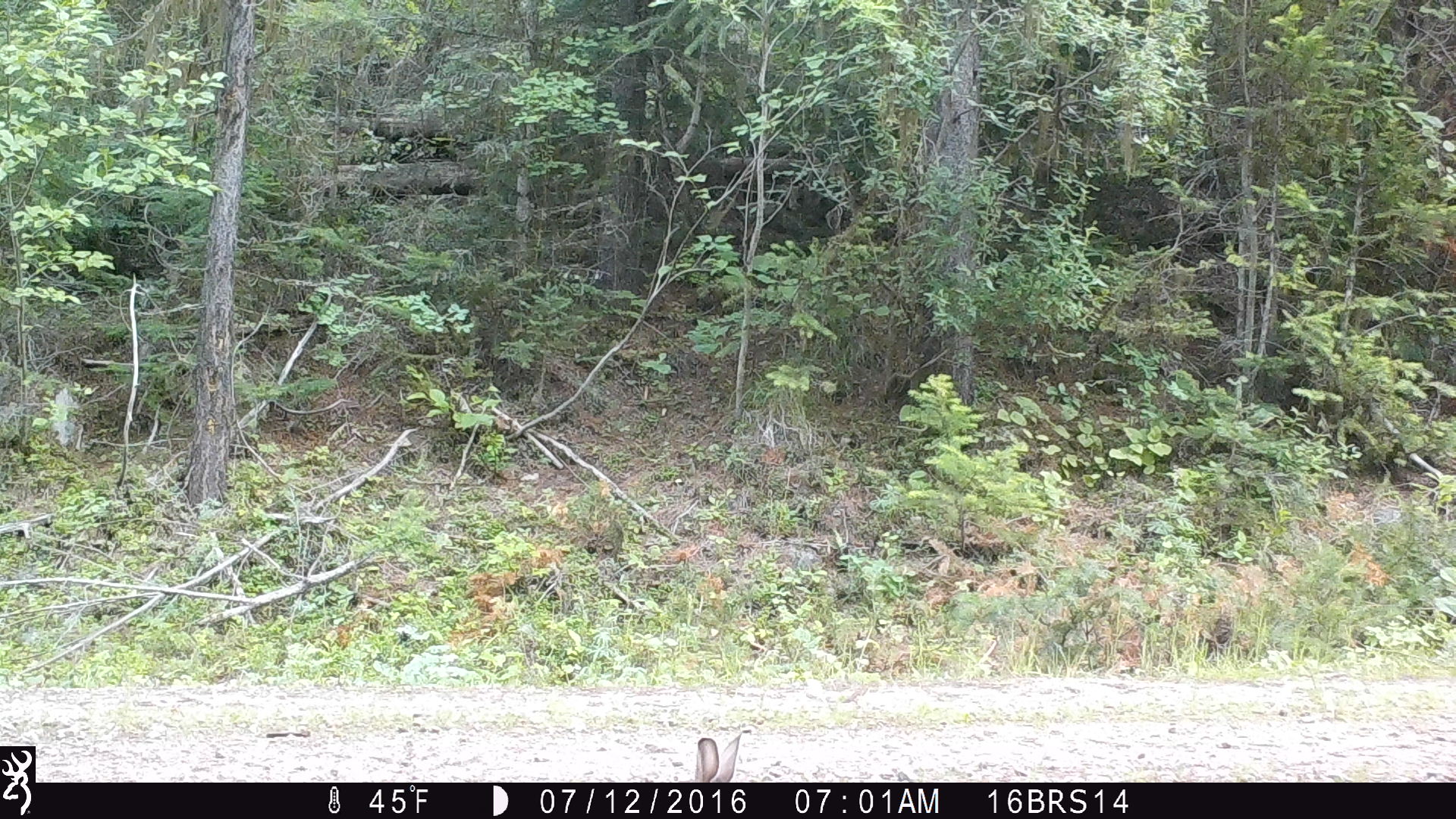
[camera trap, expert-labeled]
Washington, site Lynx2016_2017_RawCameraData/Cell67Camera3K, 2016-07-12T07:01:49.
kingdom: Animalia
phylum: Chordata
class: Mammalia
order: Lagomorpha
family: Leporidae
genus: Lepus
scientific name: Lepus americanus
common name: snowshoe hare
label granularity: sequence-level